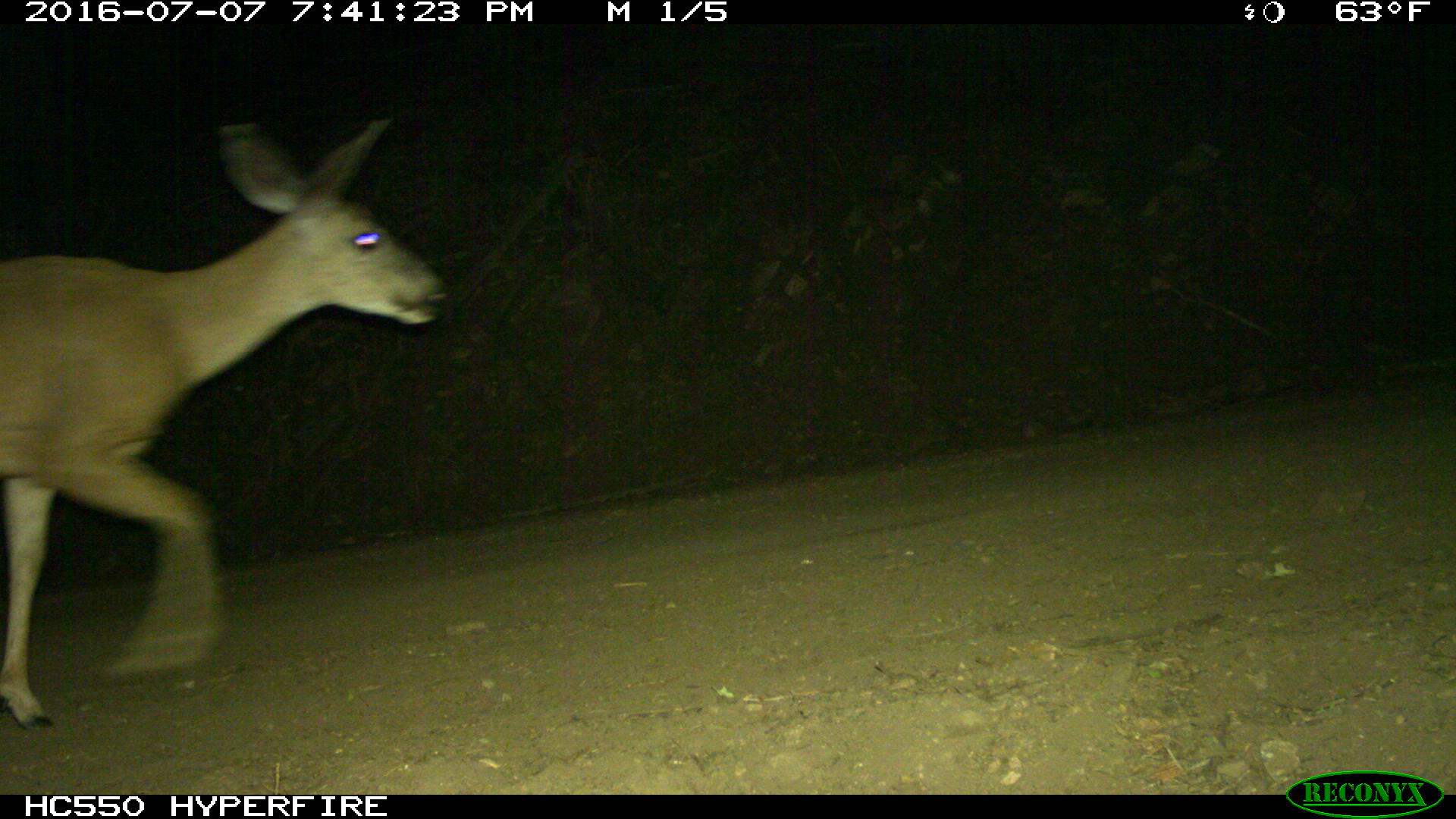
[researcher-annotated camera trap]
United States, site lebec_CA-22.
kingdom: Animalia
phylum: Chordata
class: Mammalia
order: Artiodactyla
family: Cervidae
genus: Odocoileus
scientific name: Odocoileus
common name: deer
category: unidentified deer